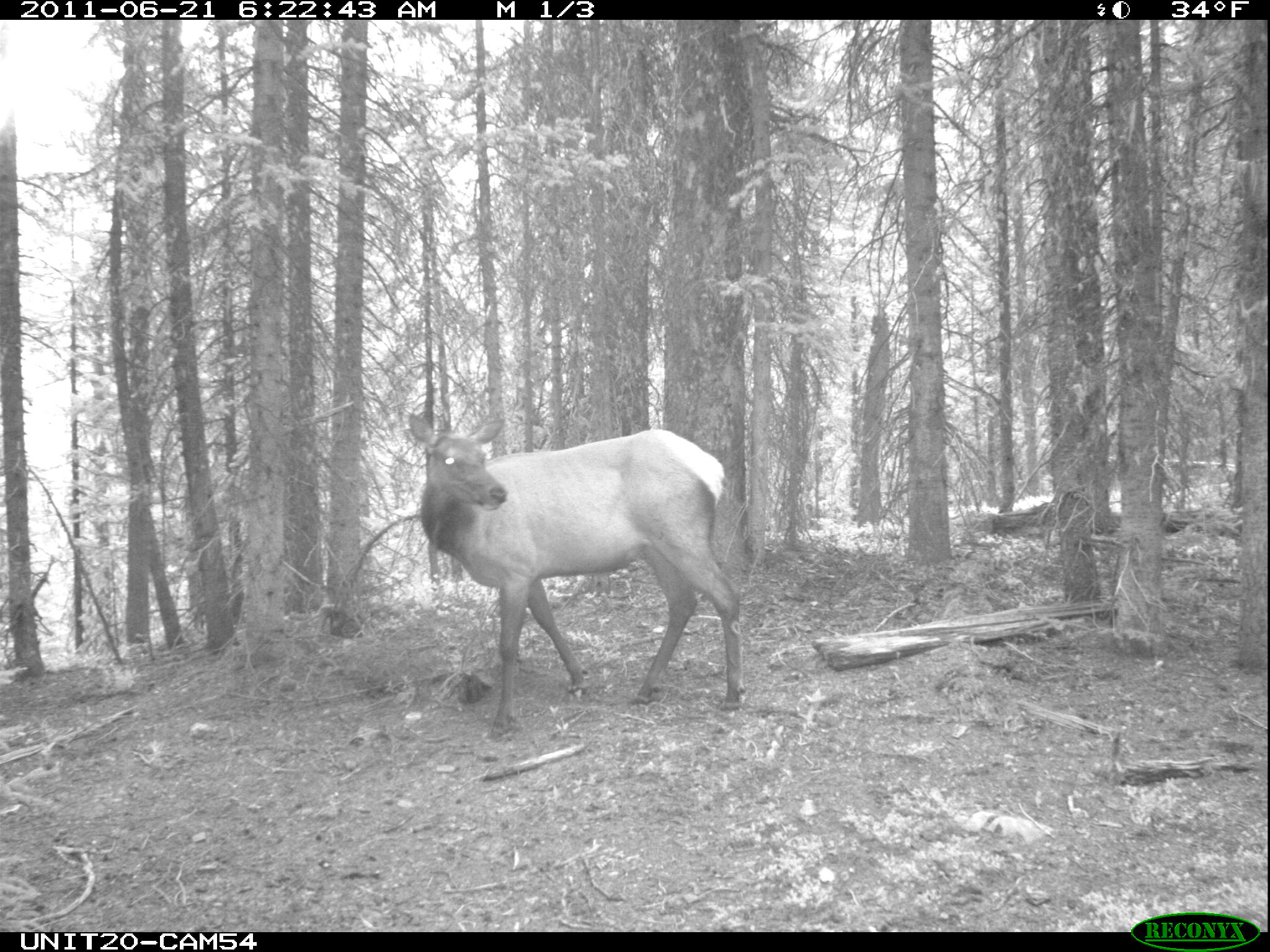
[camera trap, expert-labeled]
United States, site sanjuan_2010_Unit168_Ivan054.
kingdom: Animalia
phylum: Chordata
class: Mammalia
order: Artiodactyla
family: Cervidae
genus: Cervus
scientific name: Cervus elaphus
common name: red deer